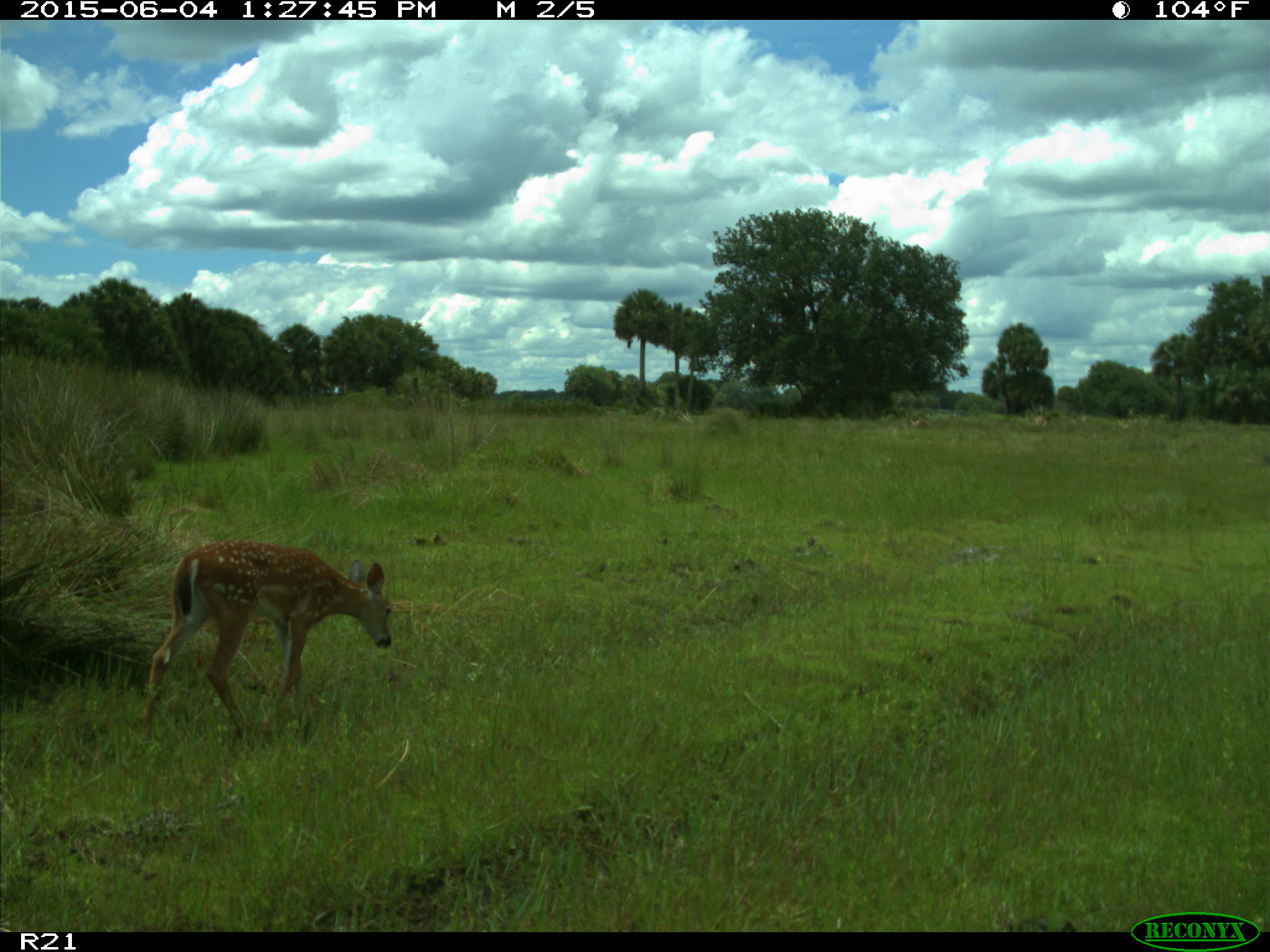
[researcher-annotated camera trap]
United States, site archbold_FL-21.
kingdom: Animalia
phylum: Chordata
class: Mammalia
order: Artiodactyla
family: Cervidae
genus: Odocoileus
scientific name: Odocoileus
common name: deer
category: unidentified deer